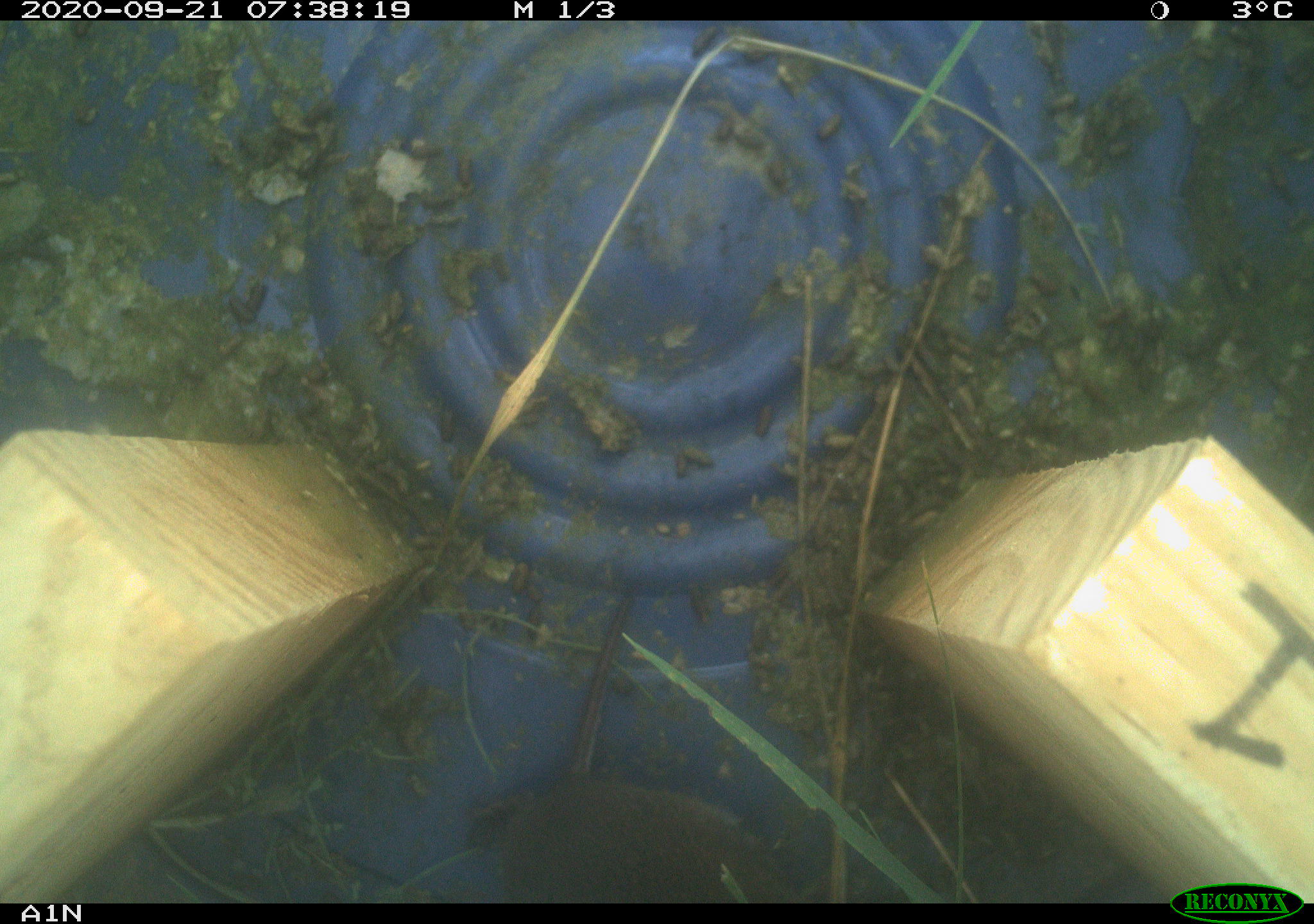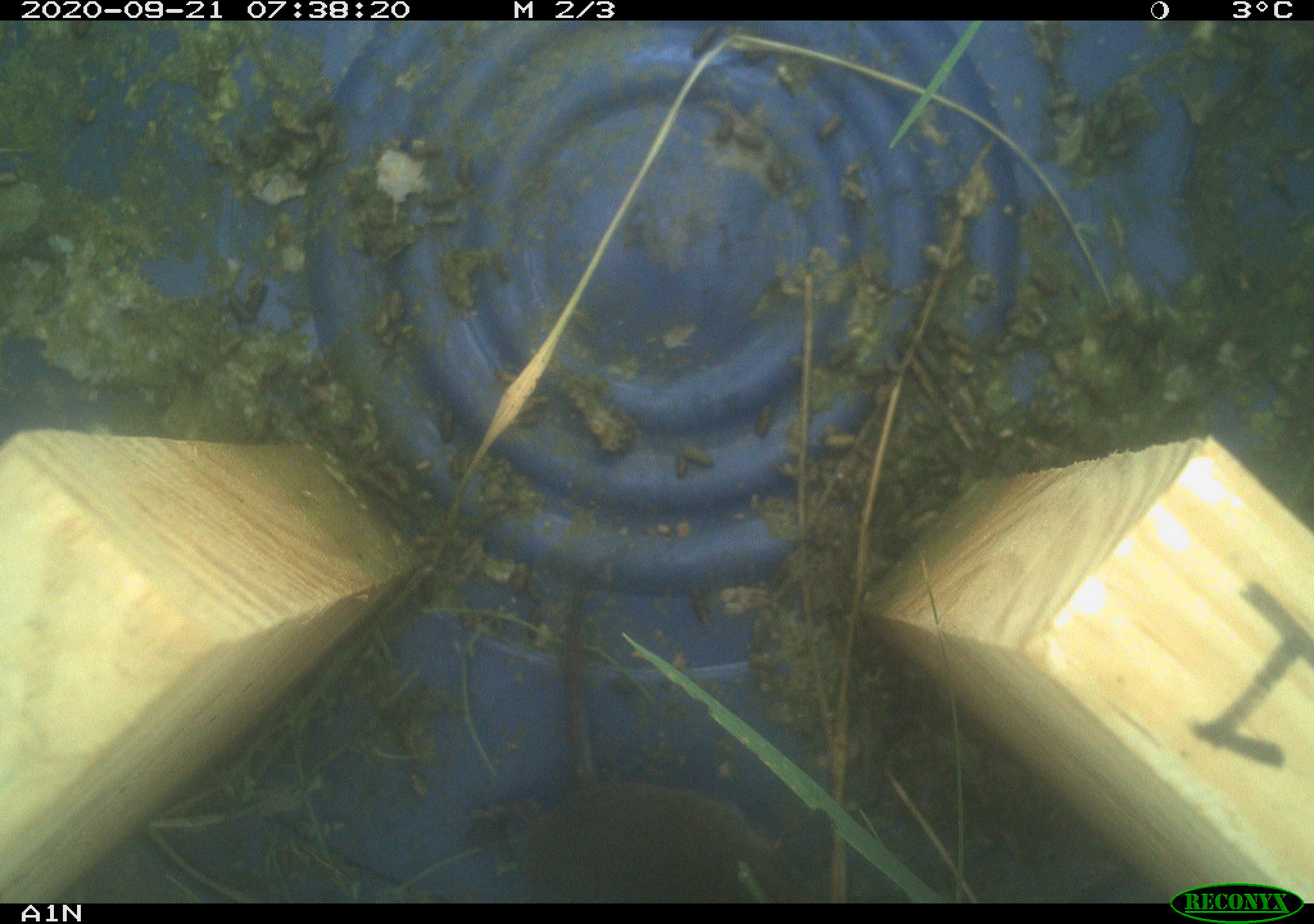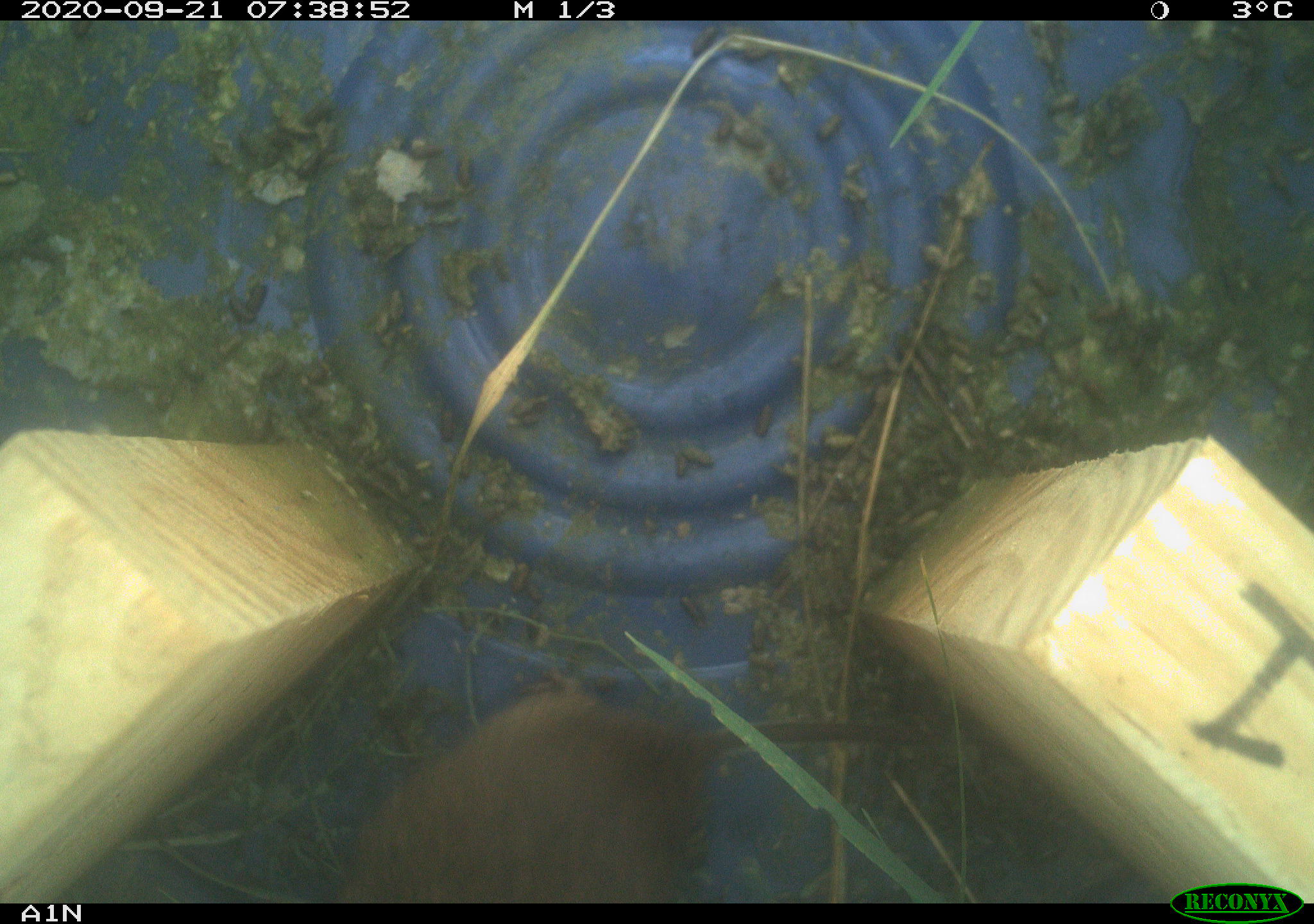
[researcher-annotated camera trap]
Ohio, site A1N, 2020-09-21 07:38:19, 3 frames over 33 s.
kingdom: Animalia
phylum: Chordata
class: Mammalia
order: Rodentia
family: Cricetidae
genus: Microtus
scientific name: Microtus pennsylvanicus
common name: meadow vole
Meadow vole (Microtus pennsylvanicus).